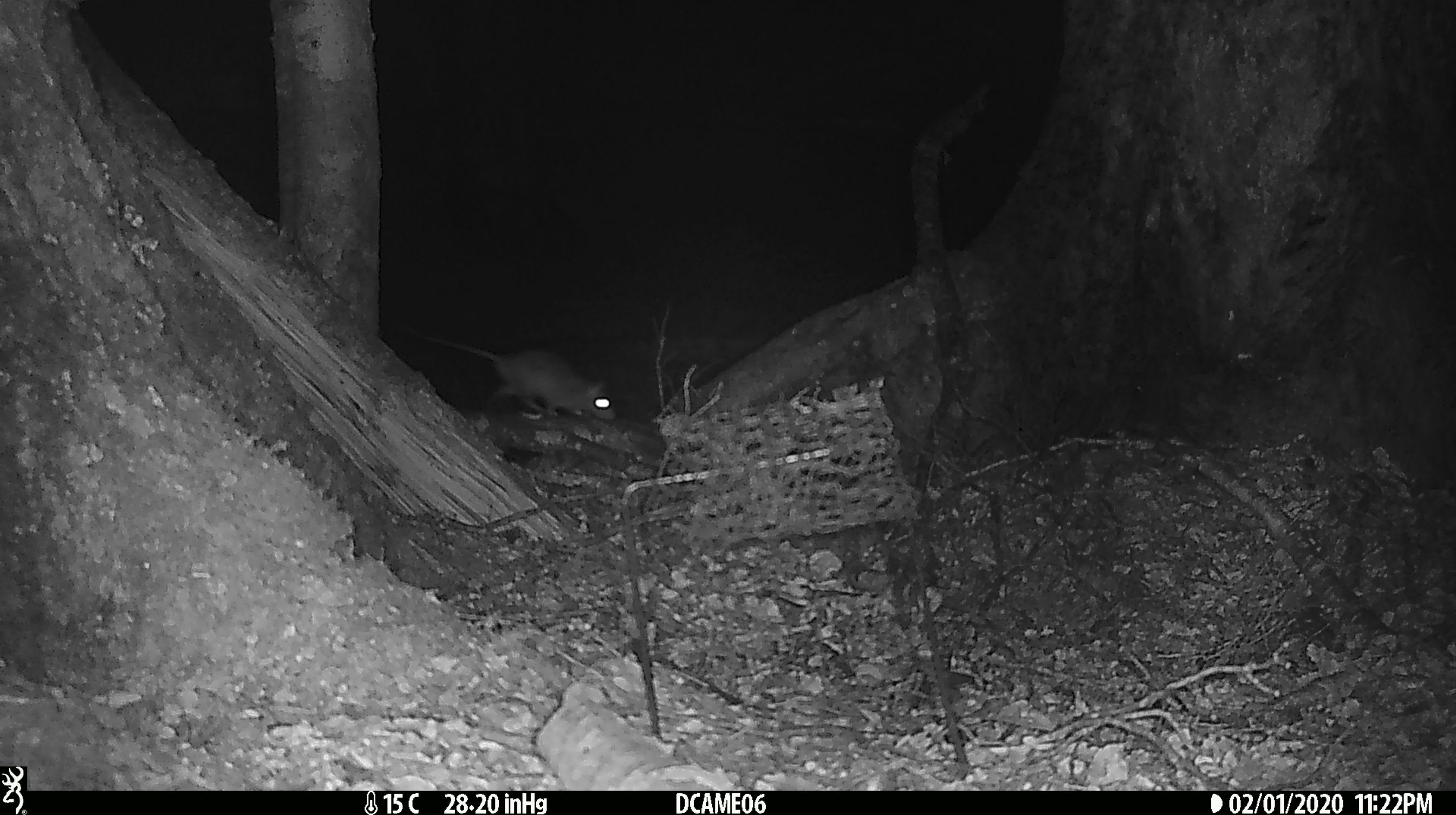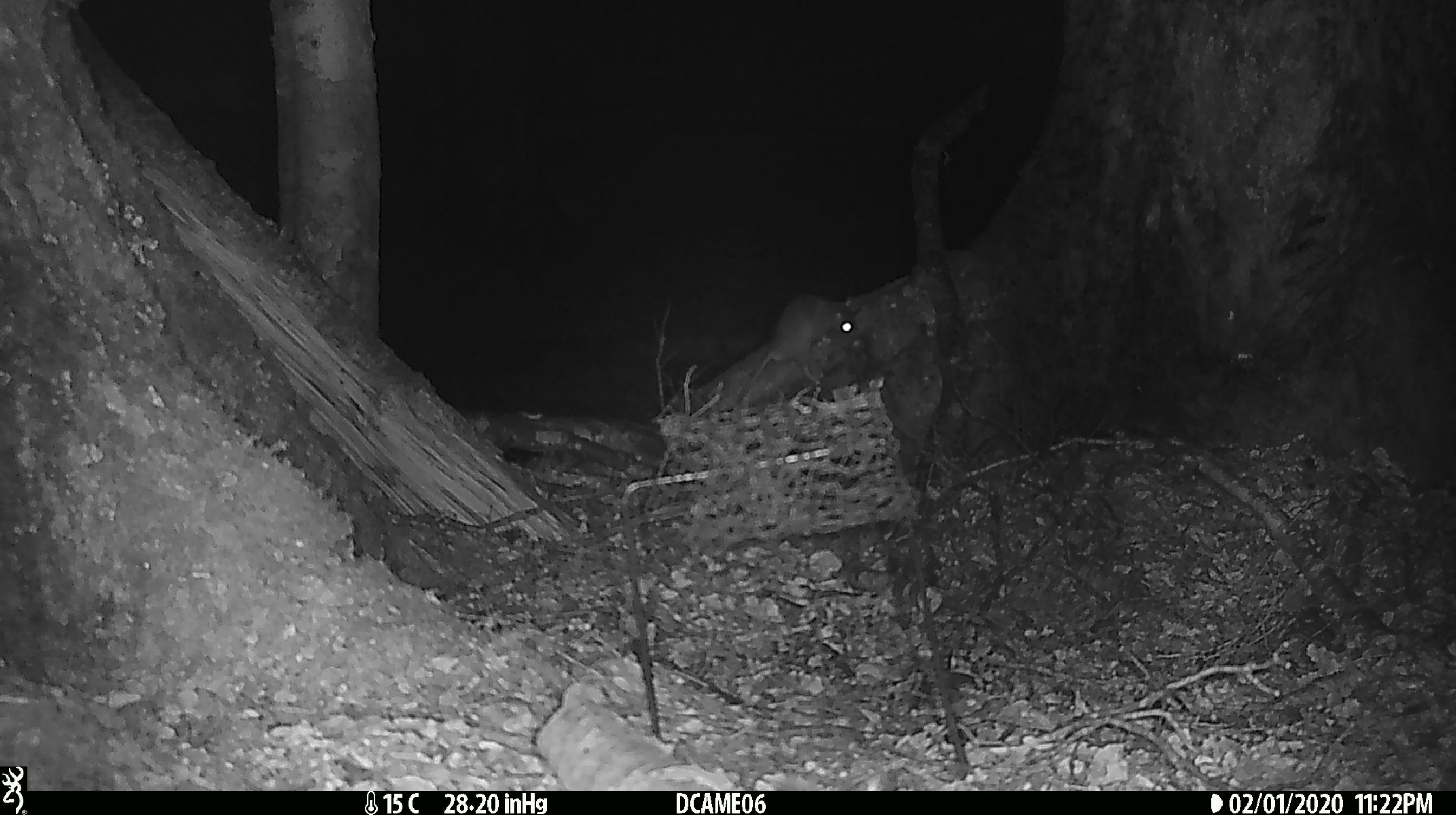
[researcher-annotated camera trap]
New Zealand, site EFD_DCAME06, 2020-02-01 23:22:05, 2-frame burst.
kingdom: Animalia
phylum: Chordata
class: Mammalia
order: Rodentia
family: Muridae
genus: Rattus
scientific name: Rattus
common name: rat